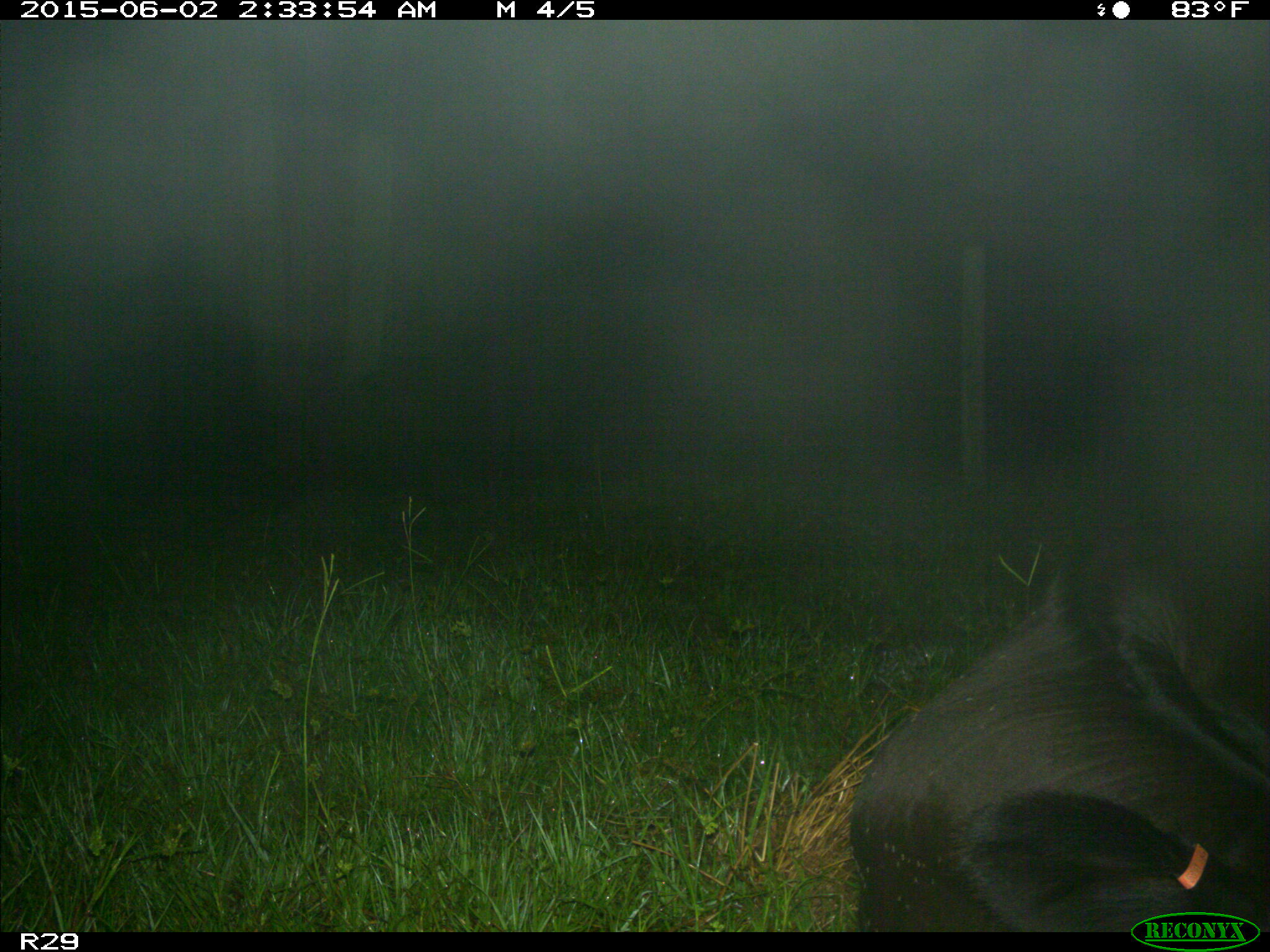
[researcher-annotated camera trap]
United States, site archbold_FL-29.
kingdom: Animalia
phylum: Chordata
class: Mammalia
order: Artiodactyla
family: Bovidae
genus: Bos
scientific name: Bos taurus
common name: domestic cow